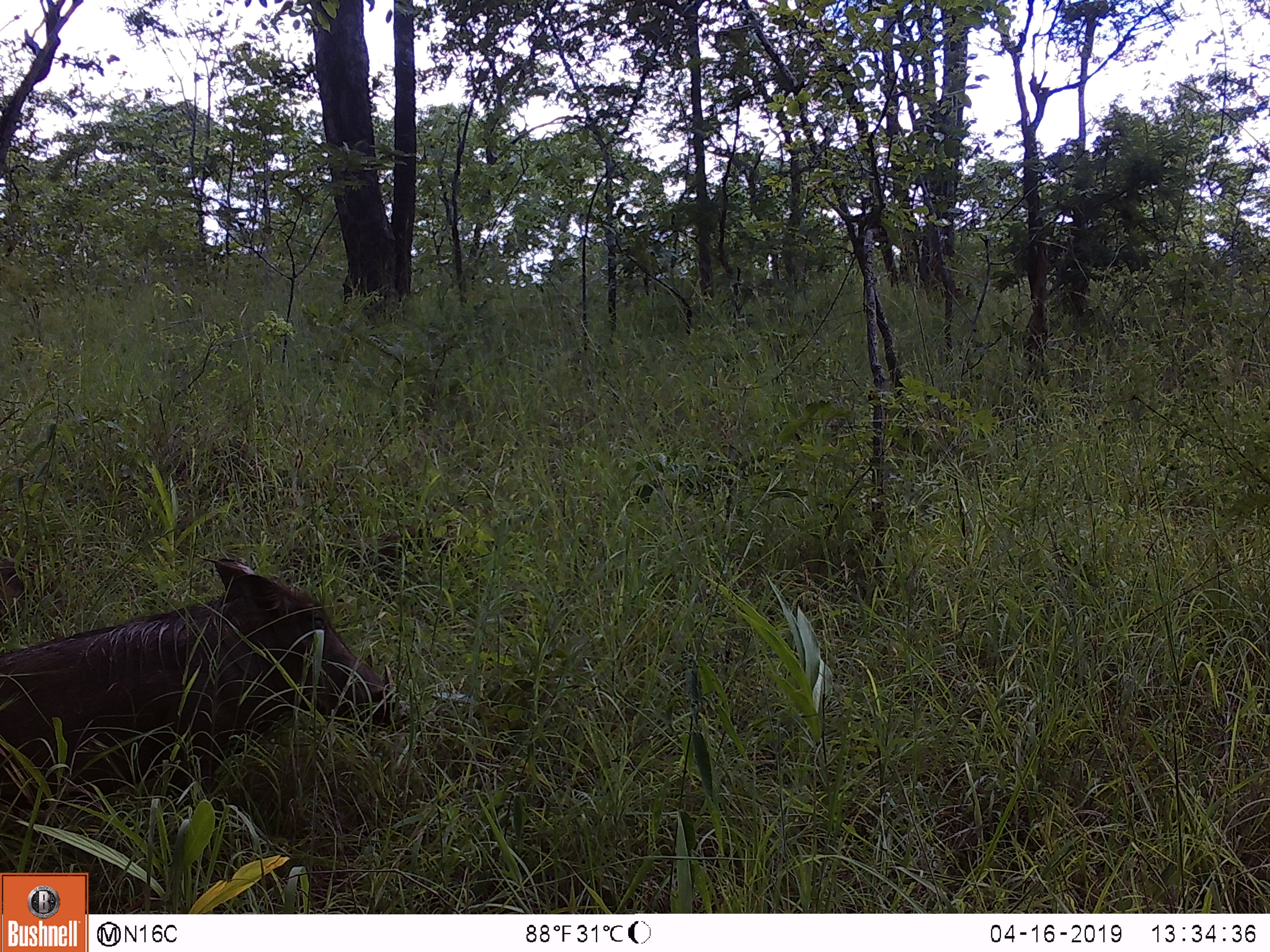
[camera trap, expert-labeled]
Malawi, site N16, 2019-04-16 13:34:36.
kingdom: Animalia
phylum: Chordata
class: Mammalia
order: Artiodactyla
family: Suidae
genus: Phacochoerus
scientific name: Phacochoerus africanus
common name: common warthog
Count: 1.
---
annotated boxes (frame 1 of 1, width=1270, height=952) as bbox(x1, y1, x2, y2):
common warthog: bbox(0, 550, 410, 816)